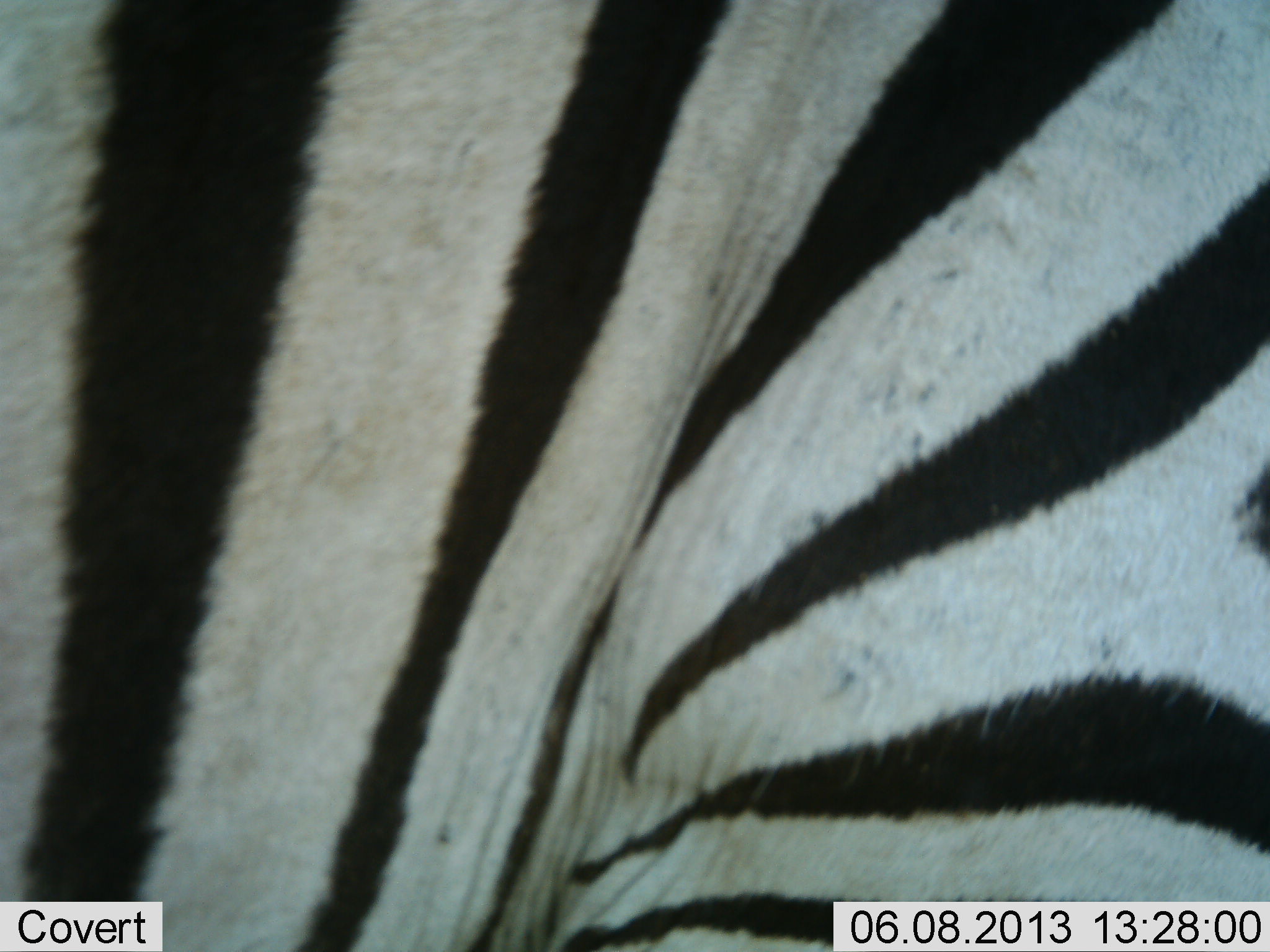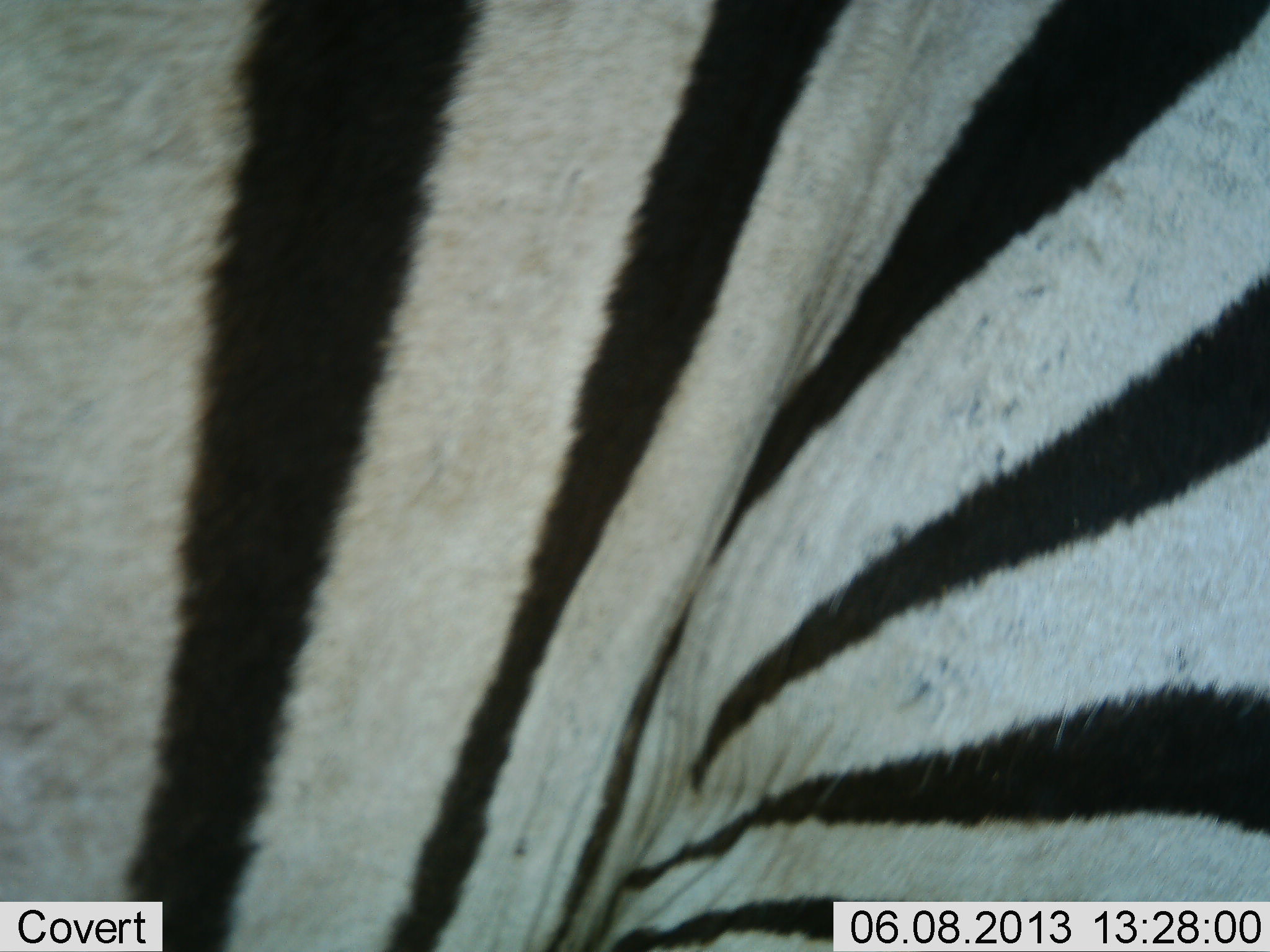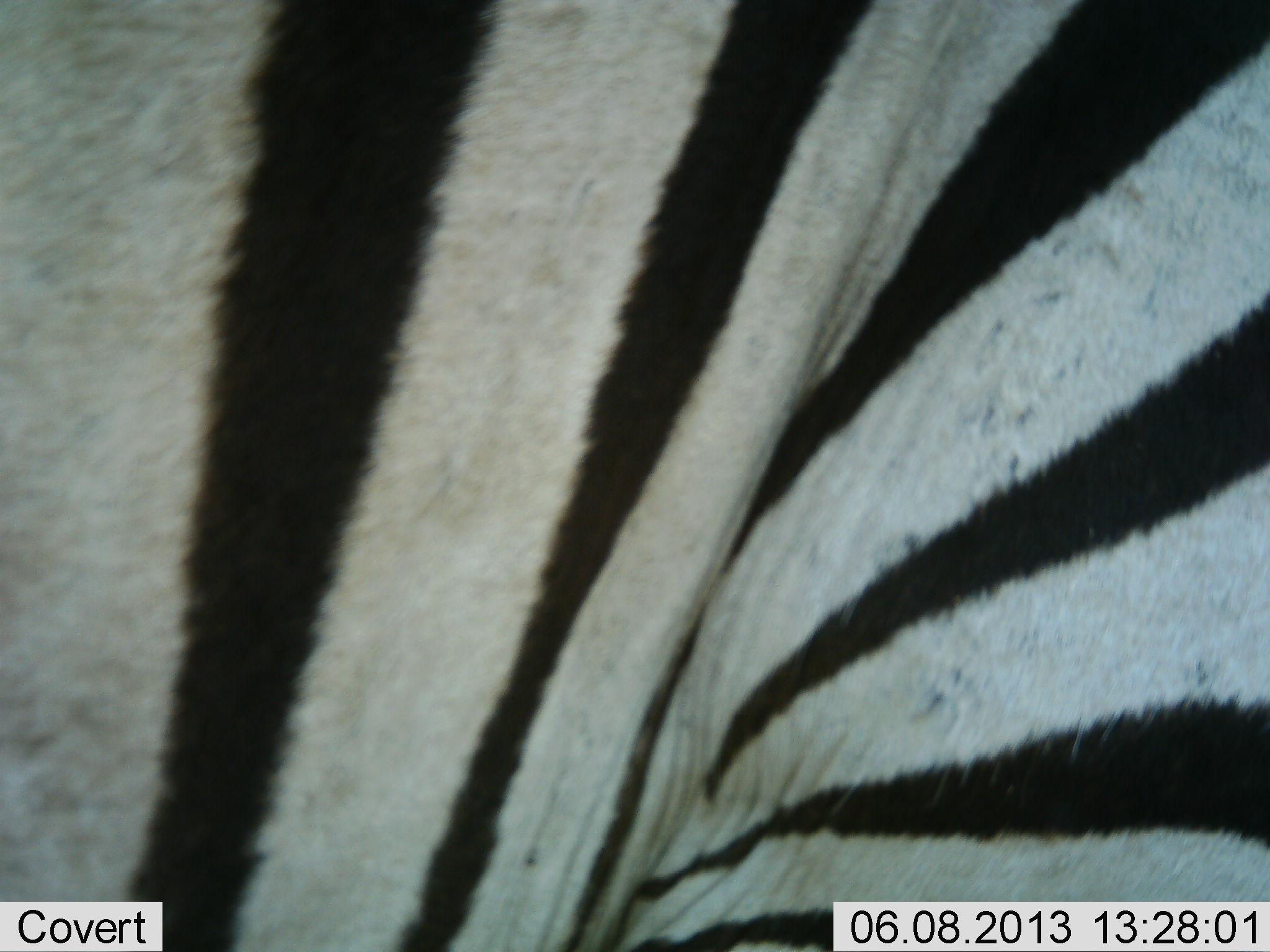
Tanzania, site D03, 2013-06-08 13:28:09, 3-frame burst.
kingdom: Animalia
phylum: Chordata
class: Mammalia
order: Perissodactyla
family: Equidae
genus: Equus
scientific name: Equus quagga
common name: plains zebra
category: zebra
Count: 1.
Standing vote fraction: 76%.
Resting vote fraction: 0%.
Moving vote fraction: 24%.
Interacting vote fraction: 0%.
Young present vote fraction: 0%.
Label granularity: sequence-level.